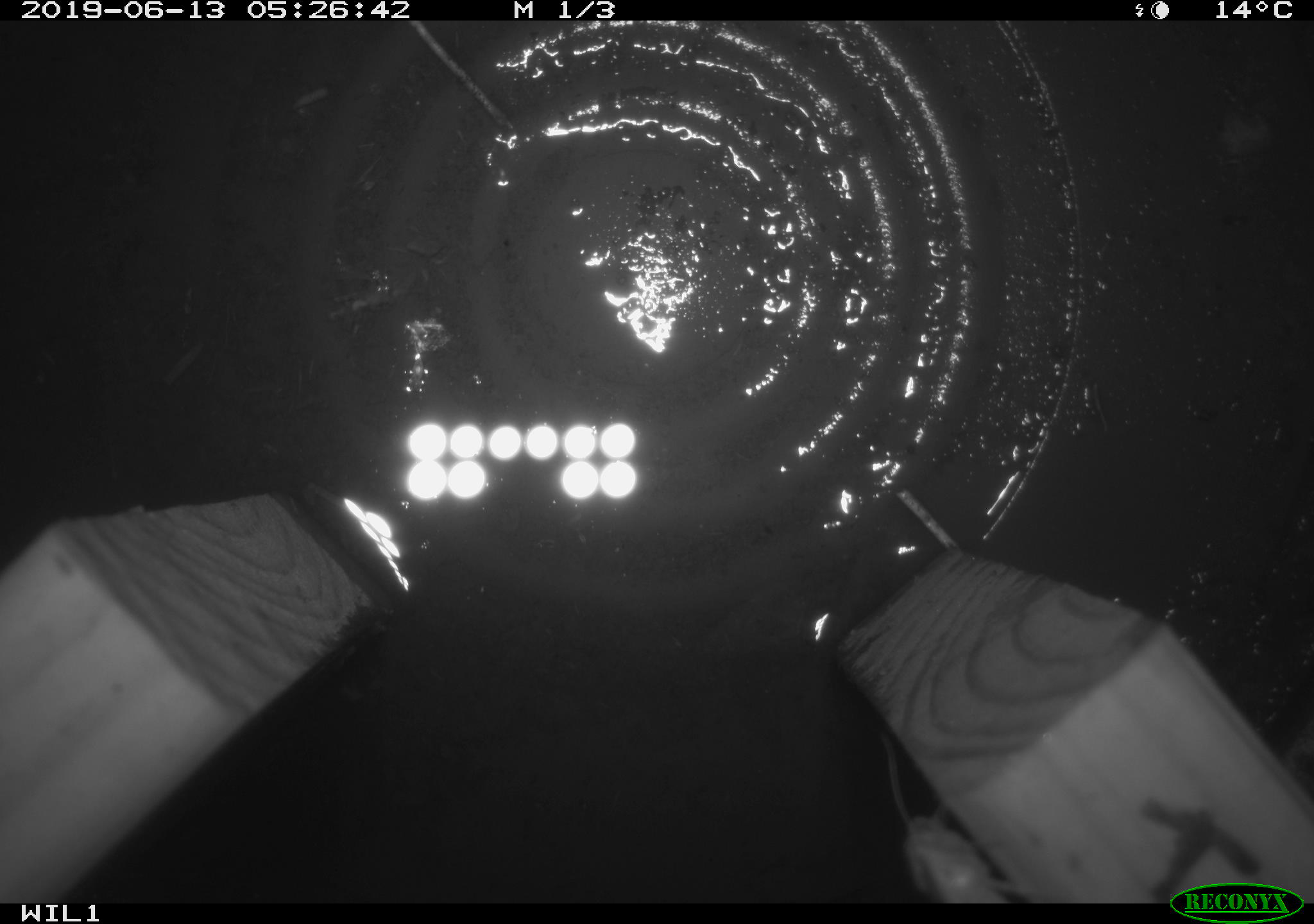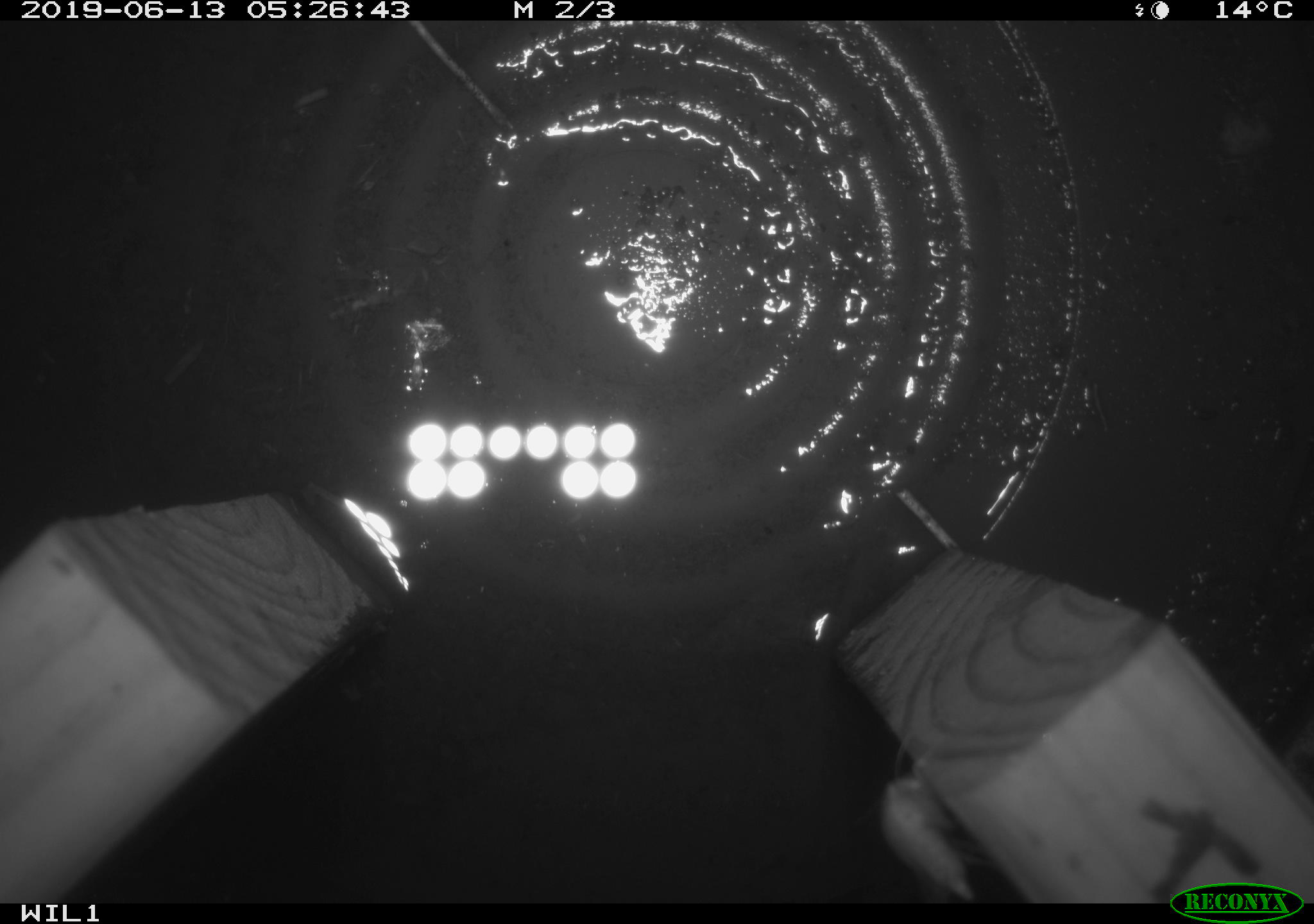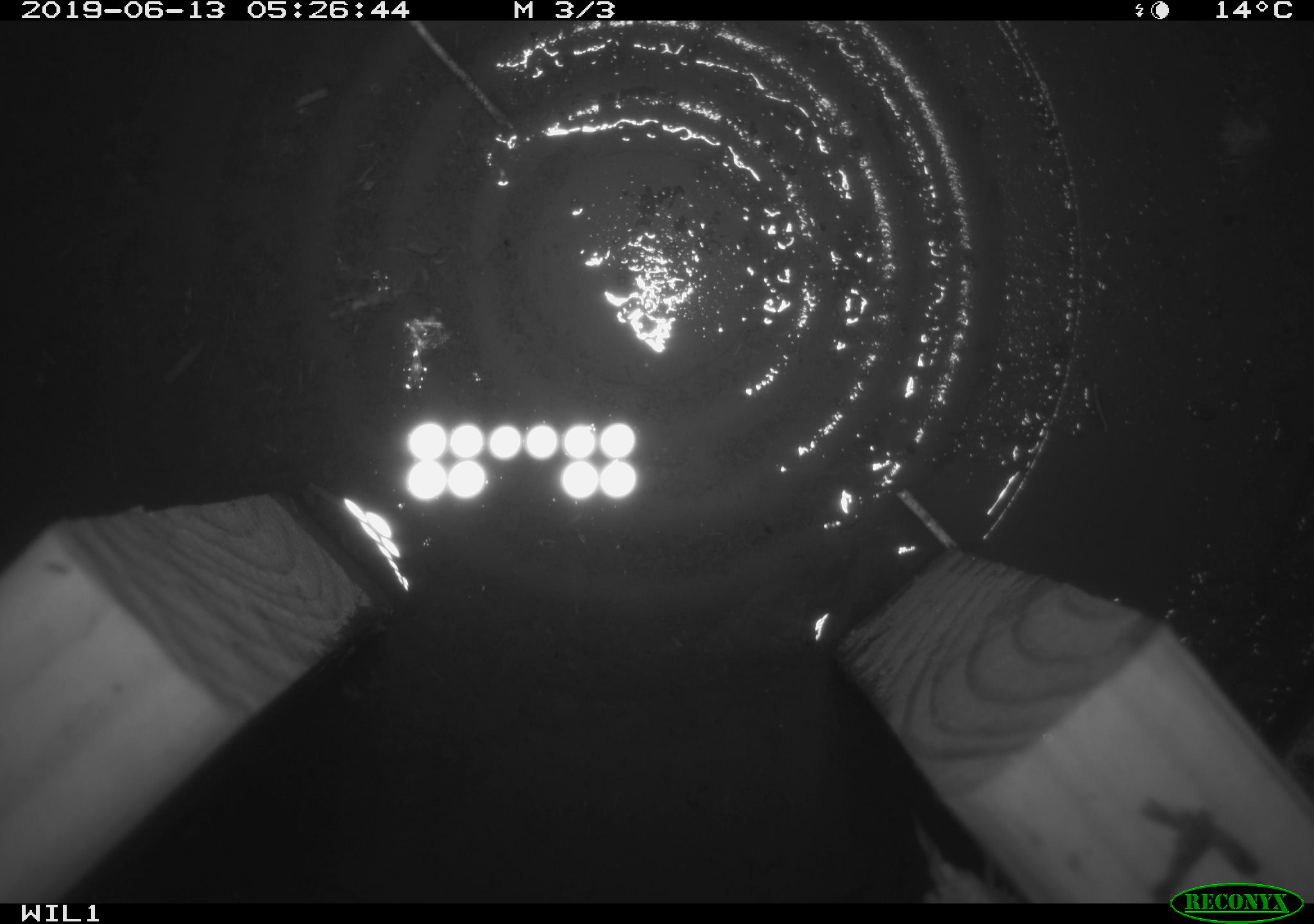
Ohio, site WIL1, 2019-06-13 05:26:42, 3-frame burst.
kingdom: Animalia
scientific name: Animalia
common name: animal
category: invertebrate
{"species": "invertebrate (animal) (Animalia)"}